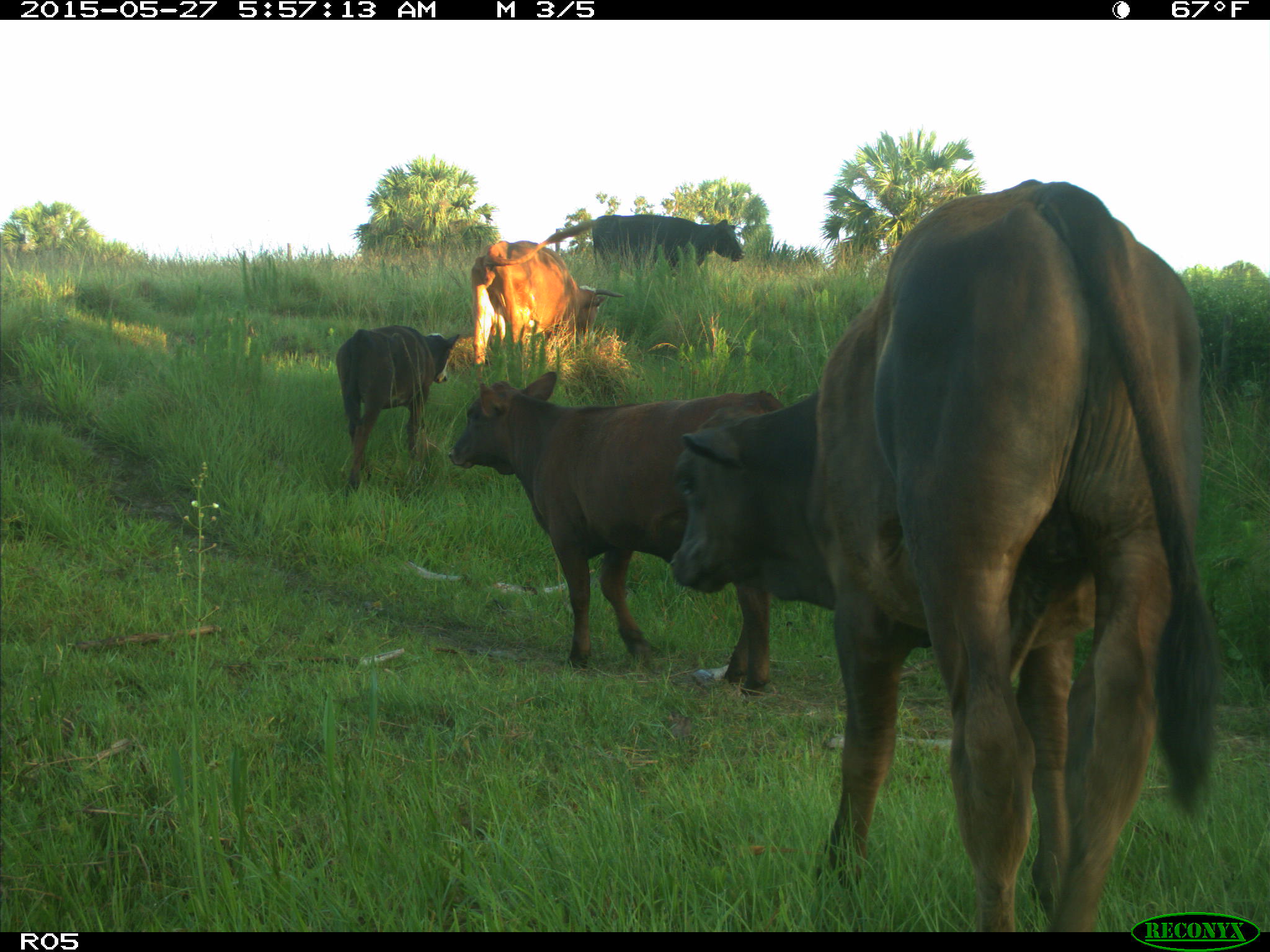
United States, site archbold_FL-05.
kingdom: Animalia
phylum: Chordata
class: Mammalia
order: Artiodactyla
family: Bovidae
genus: Bos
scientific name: Bos taurus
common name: domestic cow